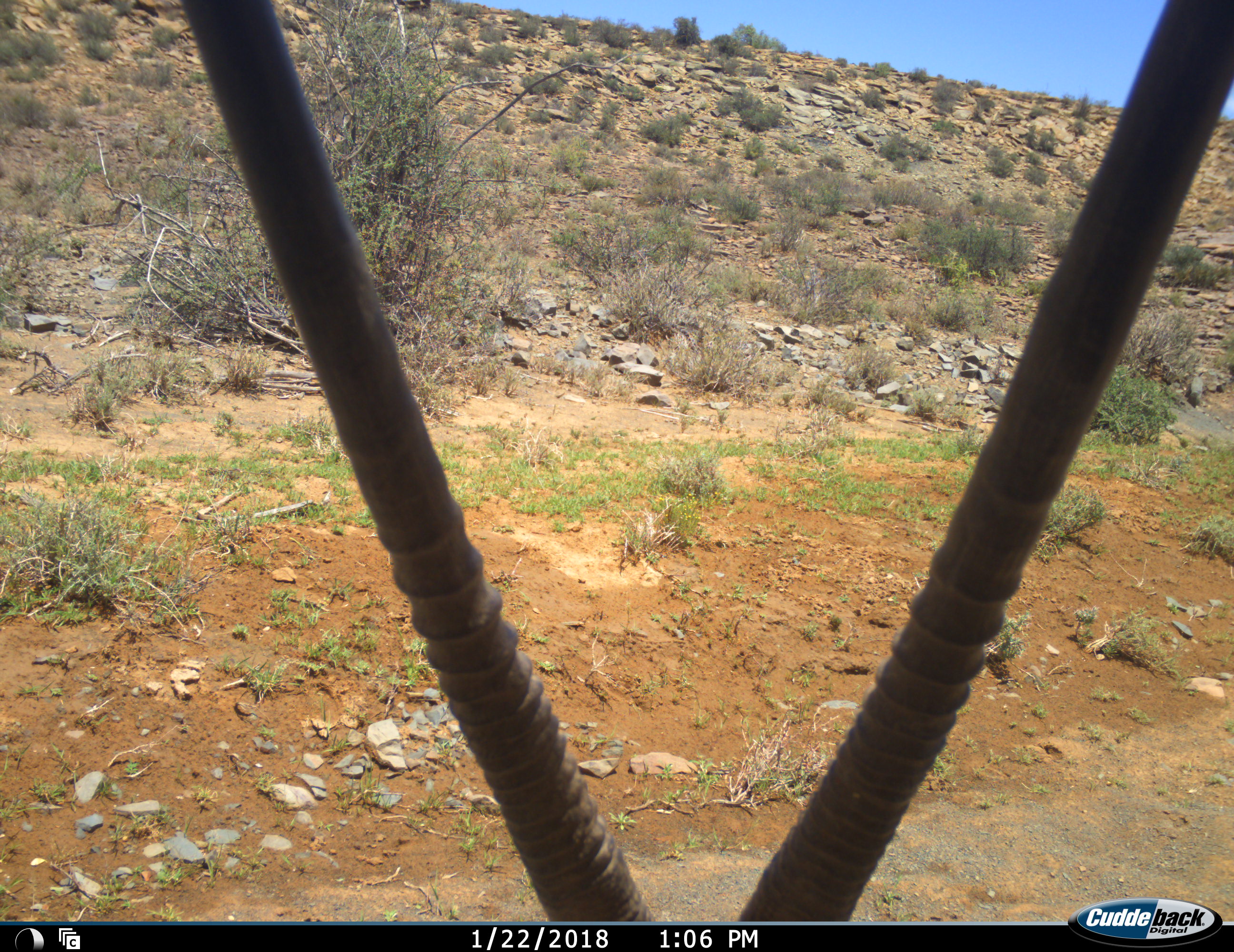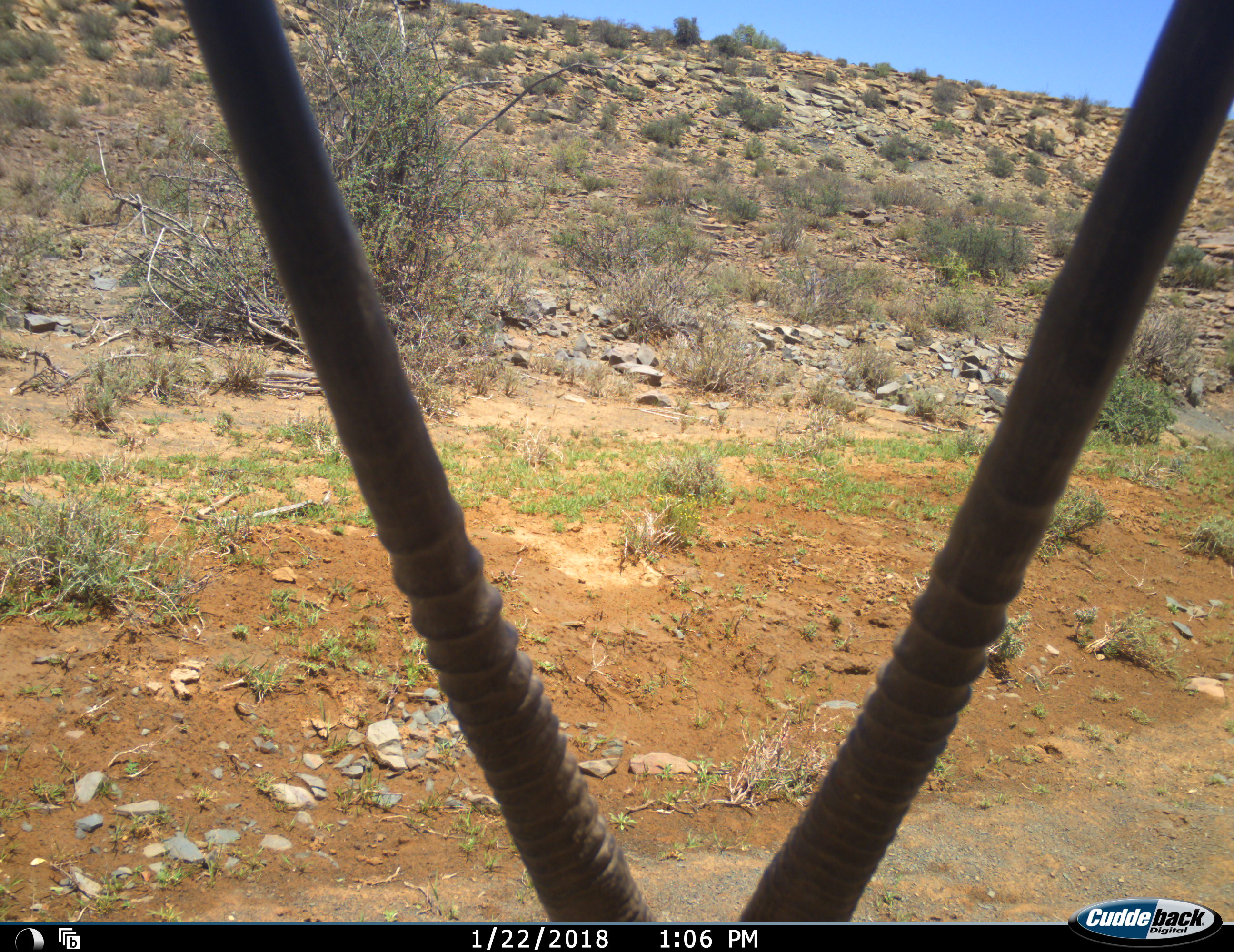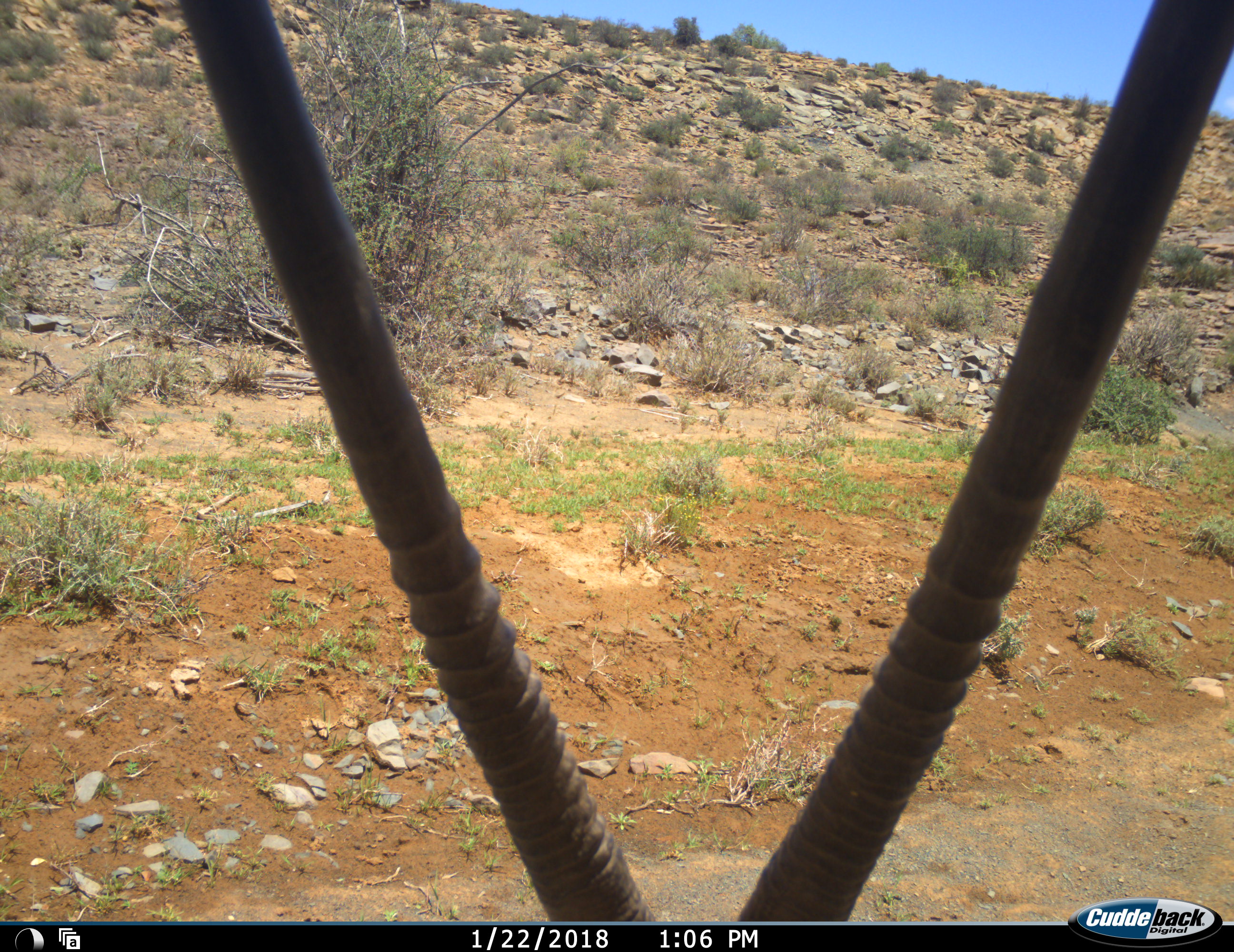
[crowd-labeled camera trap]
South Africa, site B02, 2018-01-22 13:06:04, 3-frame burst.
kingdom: Animalia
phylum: Chordata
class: Mammalia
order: Artiodactyla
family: Bovidae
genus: Oryx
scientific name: Oryx gazella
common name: gemsbok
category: gemsbokoryx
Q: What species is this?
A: Gemsbokoryx (gemsbok) (Oryx gazella).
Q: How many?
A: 1.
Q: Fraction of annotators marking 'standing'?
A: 57%.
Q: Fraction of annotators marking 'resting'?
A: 29%.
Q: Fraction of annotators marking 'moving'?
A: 0%.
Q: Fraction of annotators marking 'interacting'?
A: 14%.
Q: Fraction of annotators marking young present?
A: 0%.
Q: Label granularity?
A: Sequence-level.